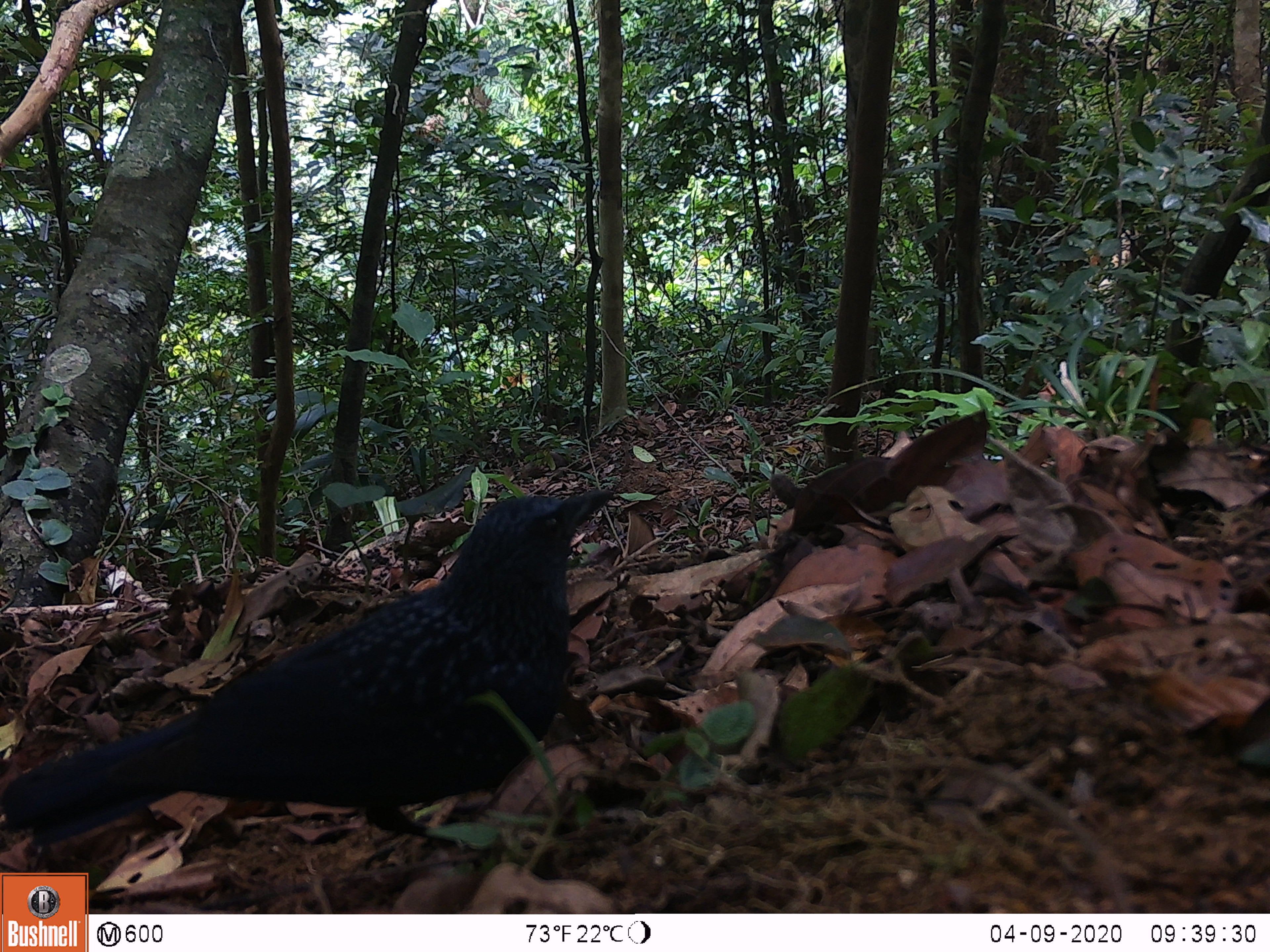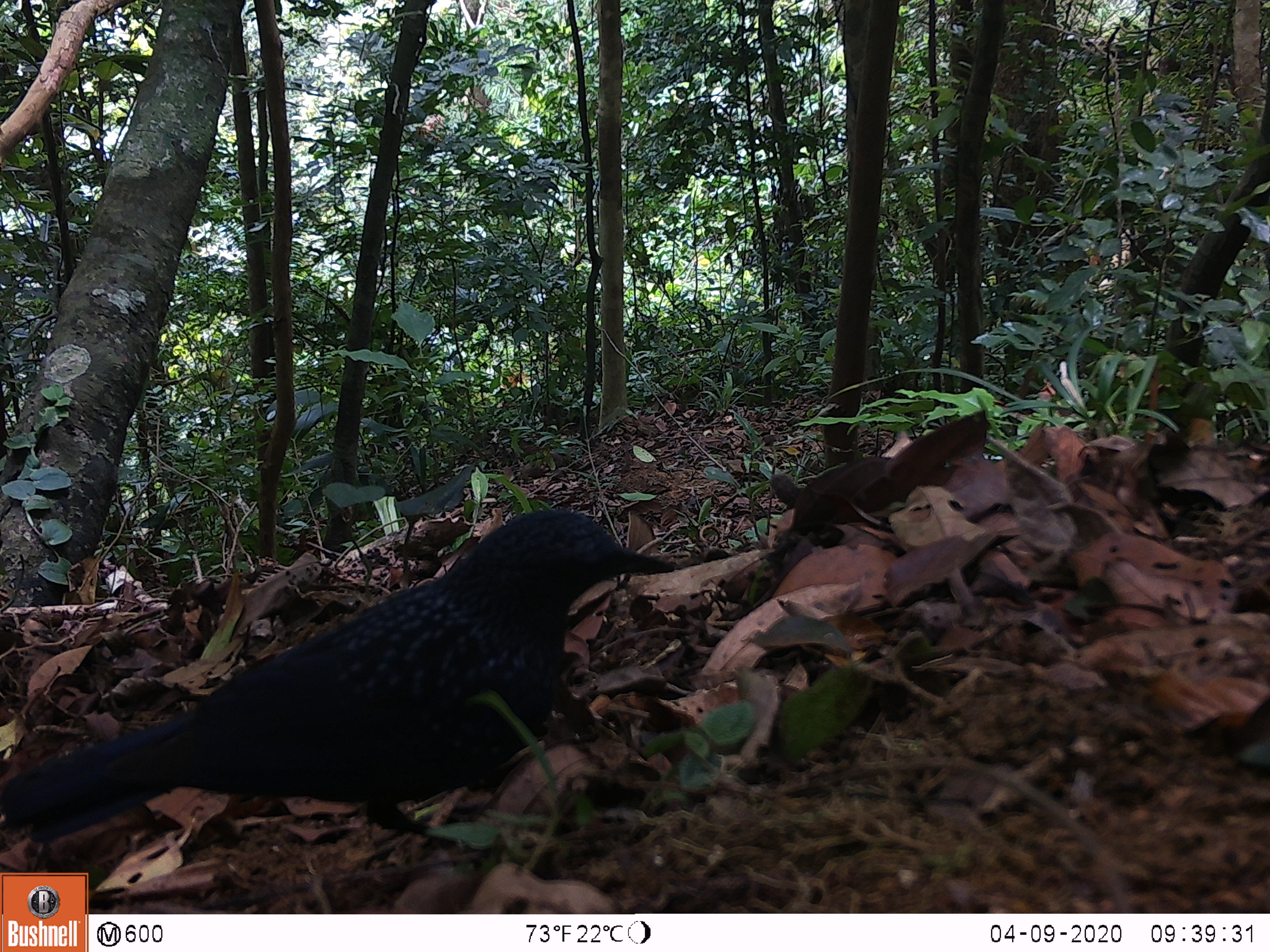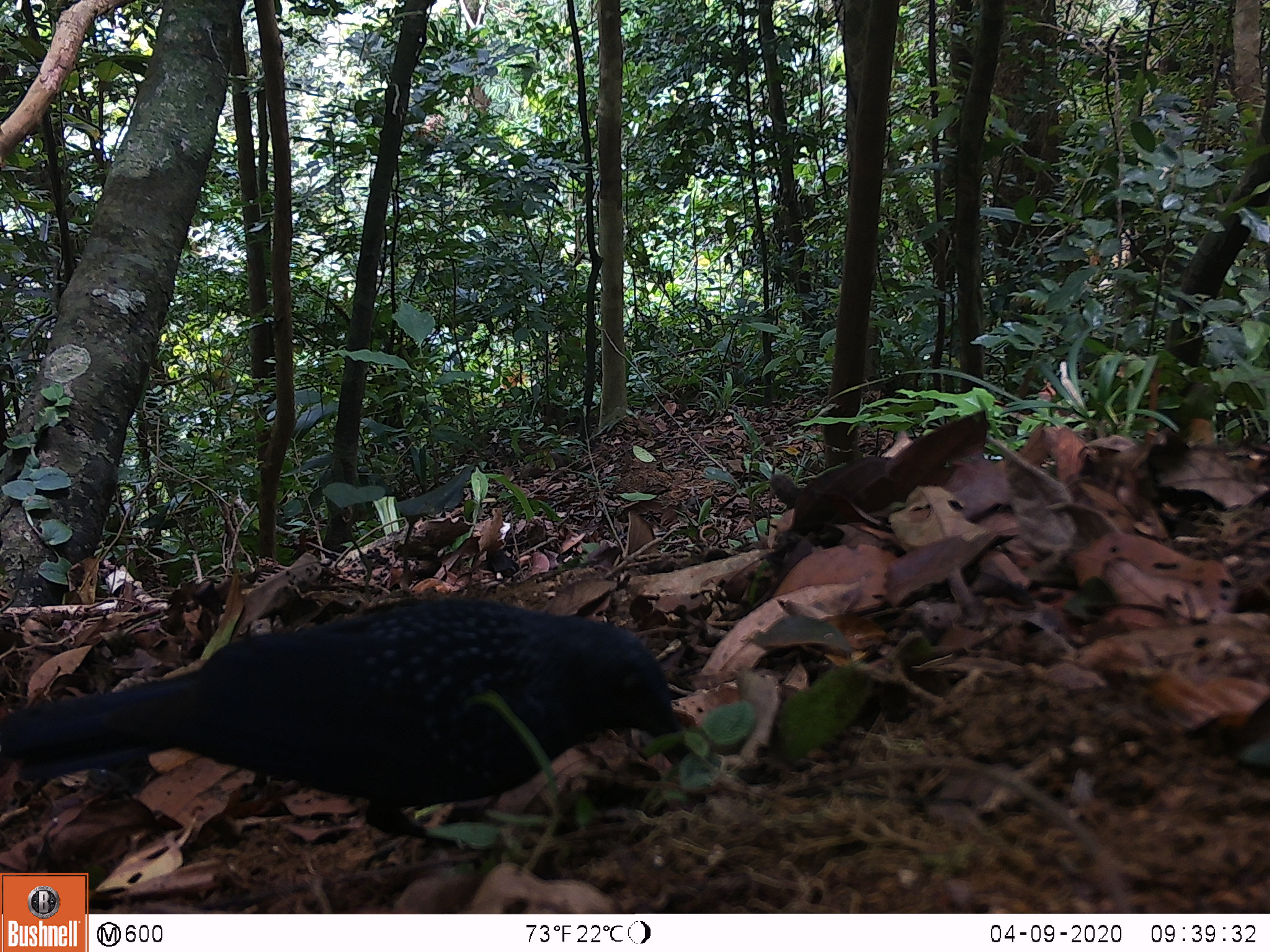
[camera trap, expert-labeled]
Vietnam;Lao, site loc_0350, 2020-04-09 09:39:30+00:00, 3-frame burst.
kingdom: Animalia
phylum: Chordata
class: Aves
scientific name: Aves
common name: bird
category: unidentified bird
Unidentified bird (bird) (Aves). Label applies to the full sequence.